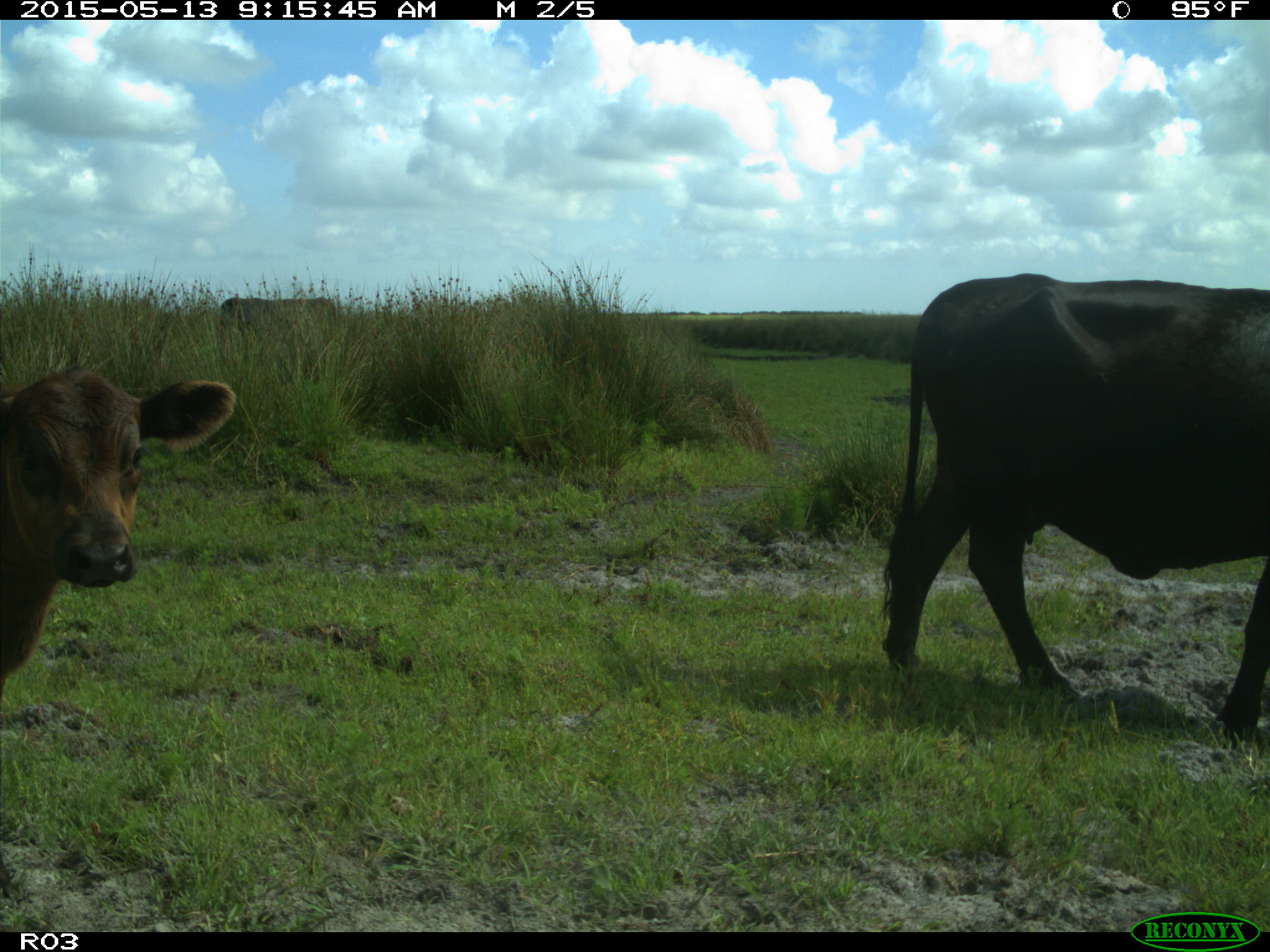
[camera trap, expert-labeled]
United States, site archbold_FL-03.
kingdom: Animalia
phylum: Chordata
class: Mammalia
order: Artiodactyla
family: Bovidae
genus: Bos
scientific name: Bos taurus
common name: domestic cow